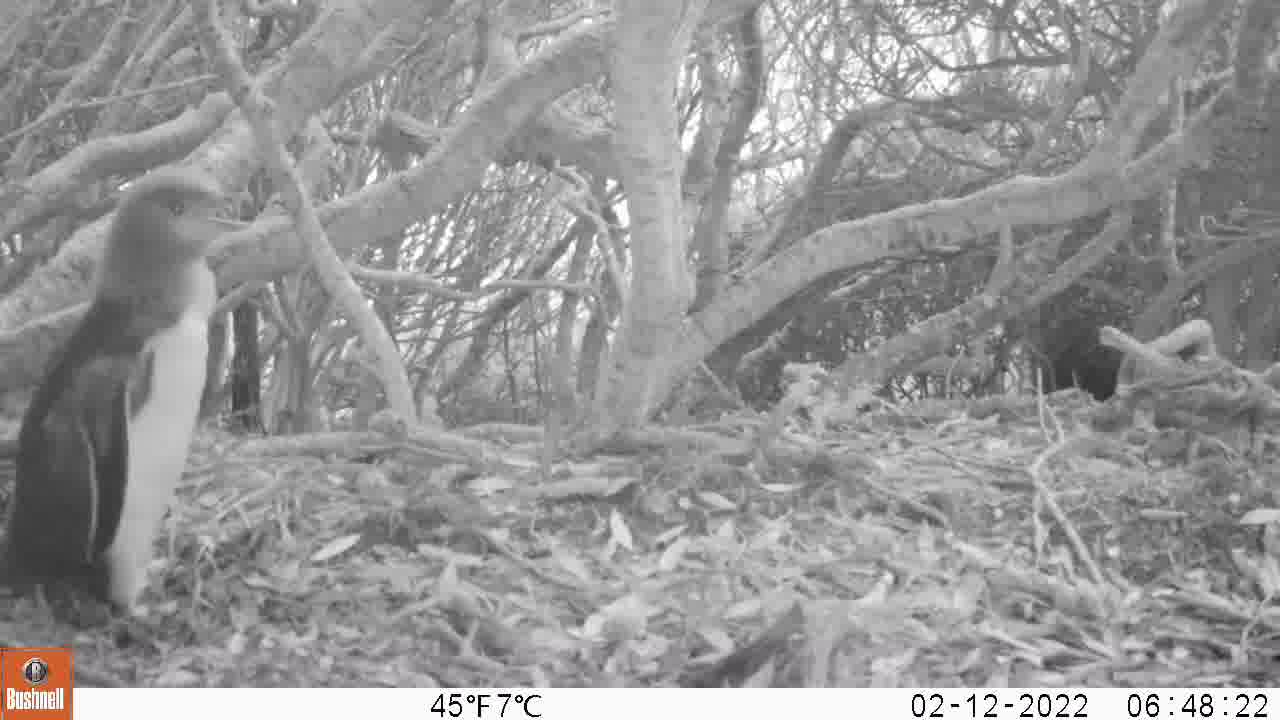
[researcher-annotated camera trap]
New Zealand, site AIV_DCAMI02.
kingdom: Animalia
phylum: Chordata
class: Aves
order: Sphenisciformes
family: Spheniscidae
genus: Megadyptes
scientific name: Megadyptes antipodes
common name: yellow-eyed penguin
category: yellow eyed penguin